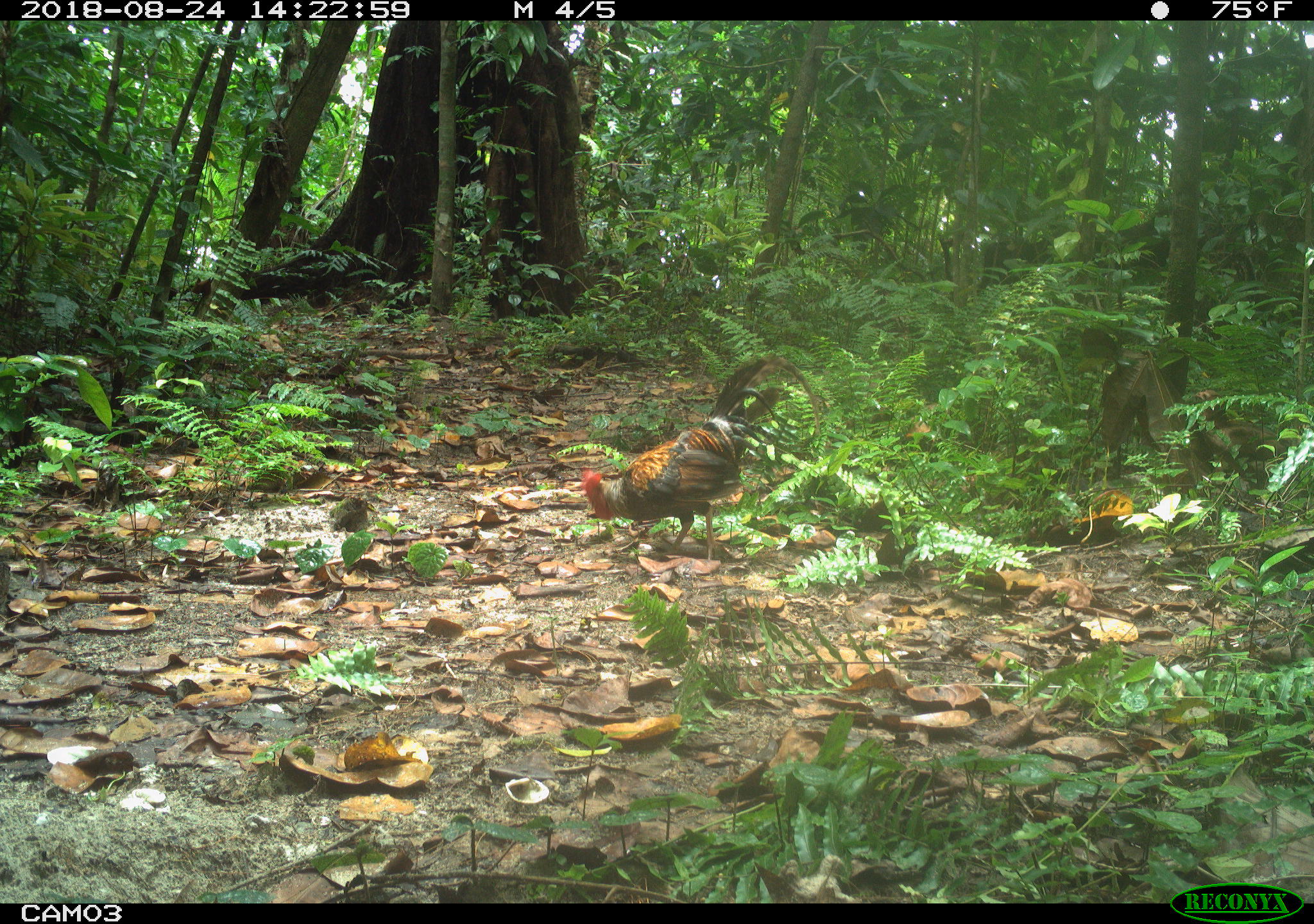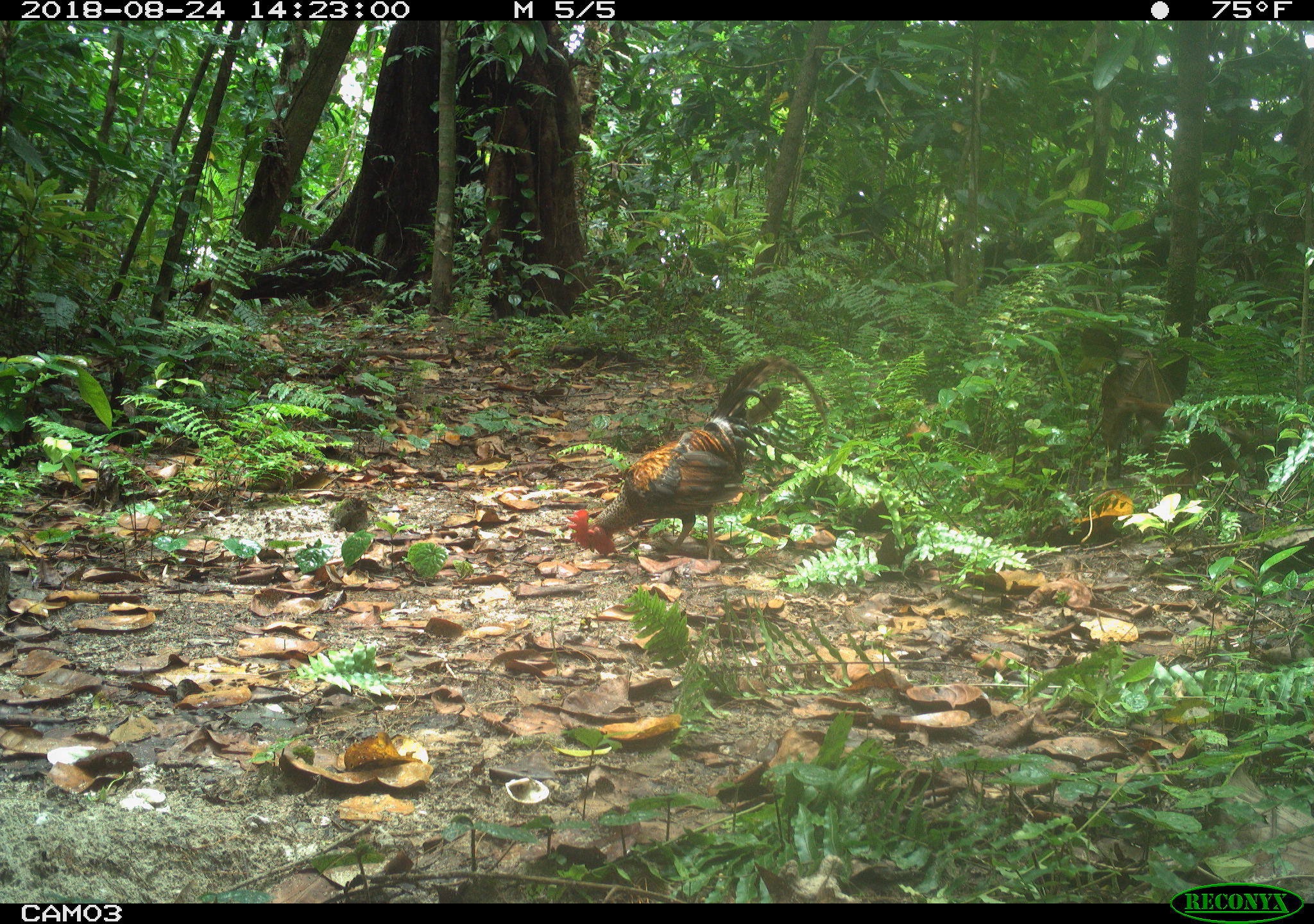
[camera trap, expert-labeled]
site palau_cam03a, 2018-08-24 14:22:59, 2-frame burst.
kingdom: Animalia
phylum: Chordata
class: Aves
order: Galliformes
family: Phasianidae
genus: Gallus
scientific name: Gallus gallus domesticus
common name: rooster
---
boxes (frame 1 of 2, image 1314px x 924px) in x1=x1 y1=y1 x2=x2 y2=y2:
rooster: x1=557 y1=342 x2=824 y2=572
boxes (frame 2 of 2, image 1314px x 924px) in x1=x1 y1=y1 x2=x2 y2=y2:
rooster: x1=564 y1=348 x2=830 y2=567